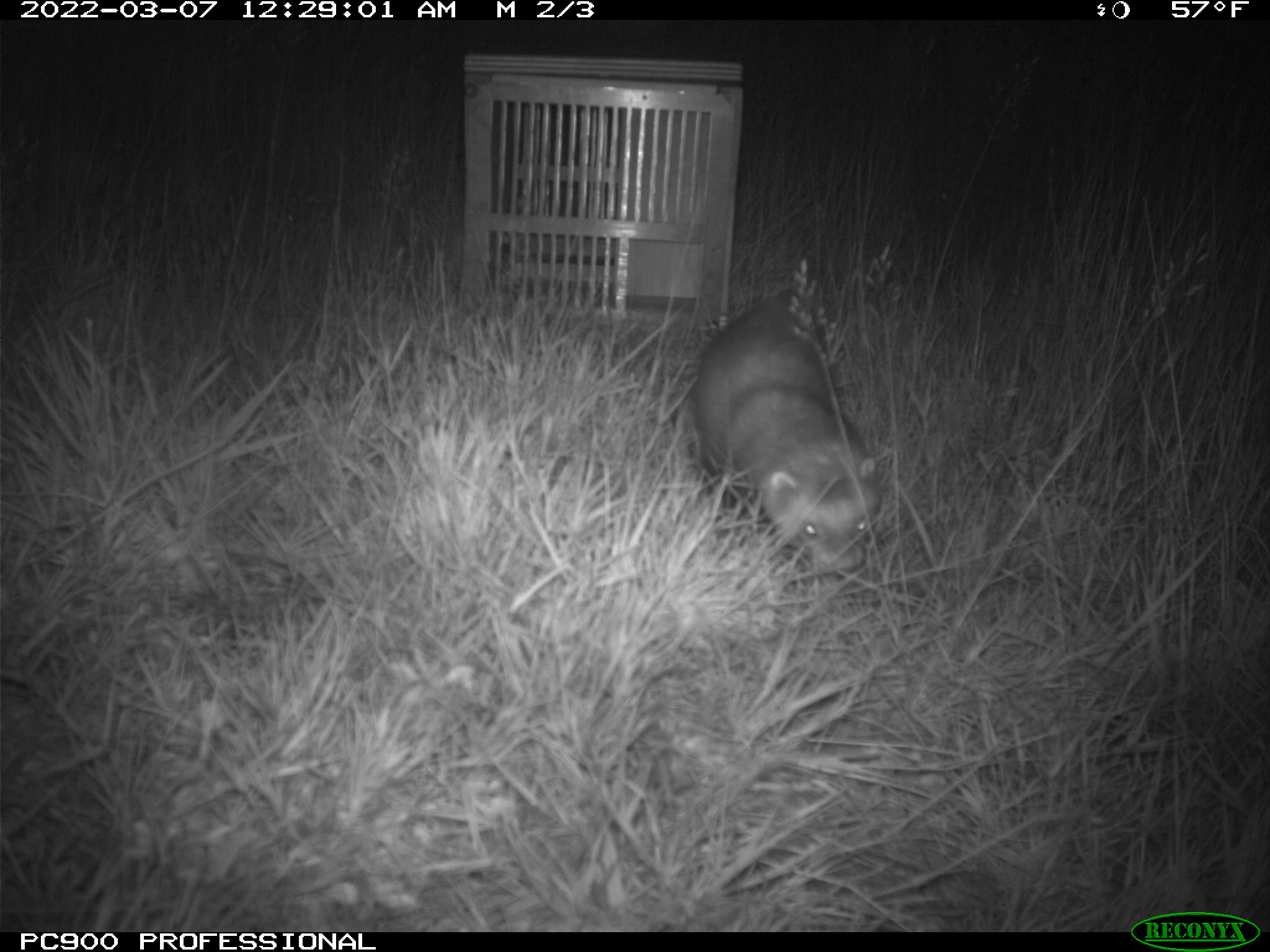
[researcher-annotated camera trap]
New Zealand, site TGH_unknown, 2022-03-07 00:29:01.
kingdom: Animalia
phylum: Chordata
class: Mammalia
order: Carnivora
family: Mustelidae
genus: Mustela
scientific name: Mustela furo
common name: ferret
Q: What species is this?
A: Ferret (Mustela furo).